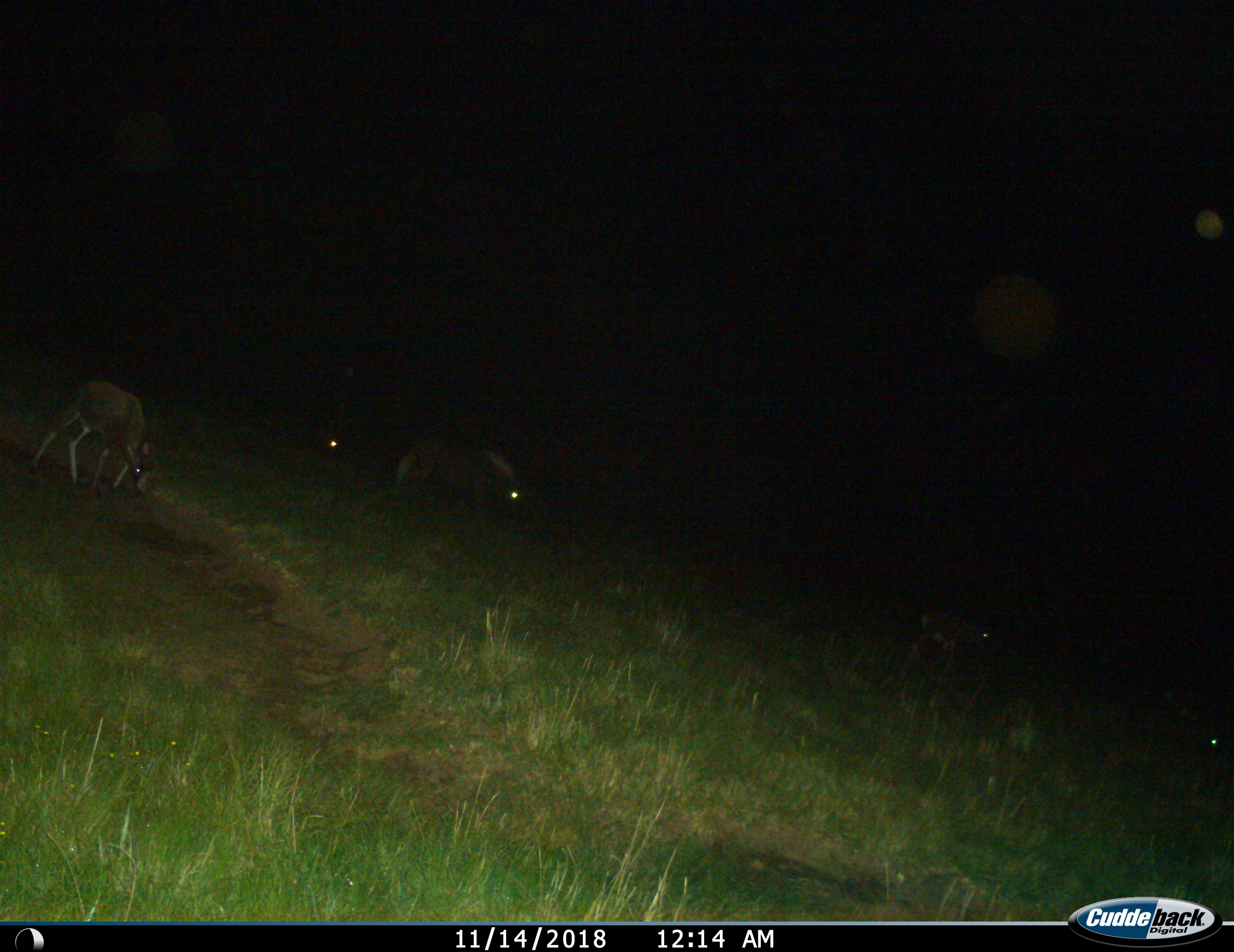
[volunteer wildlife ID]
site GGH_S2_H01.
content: unidentified animal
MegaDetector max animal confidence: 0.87